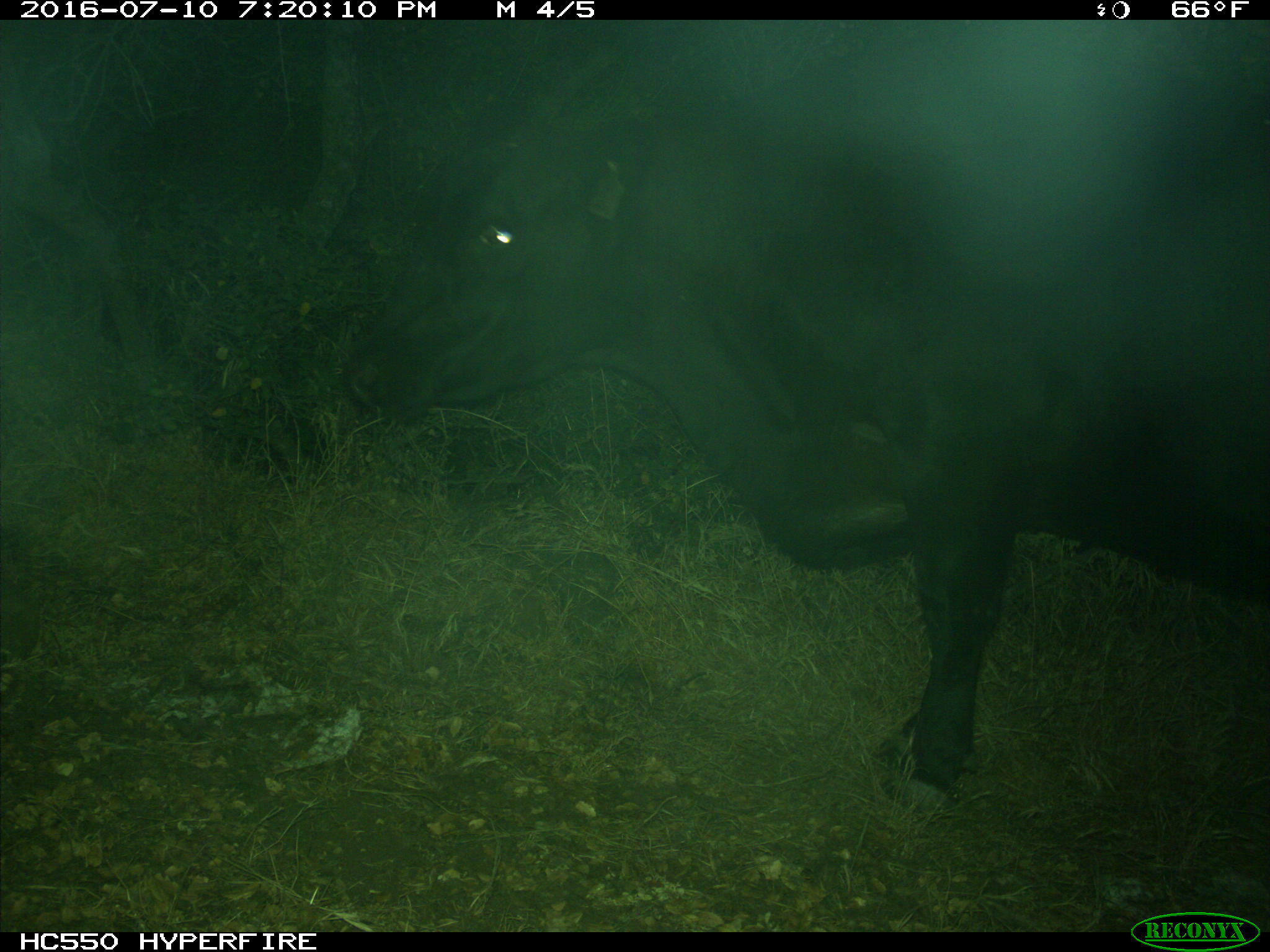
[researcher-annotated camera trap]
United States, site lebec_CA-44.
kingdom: Animalia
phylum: Chordata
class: Mammalia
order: Artiodactyla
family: Bovidae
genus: Bos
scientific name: Bos taurus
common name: domestic cow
Bos taurus (domestic cow).